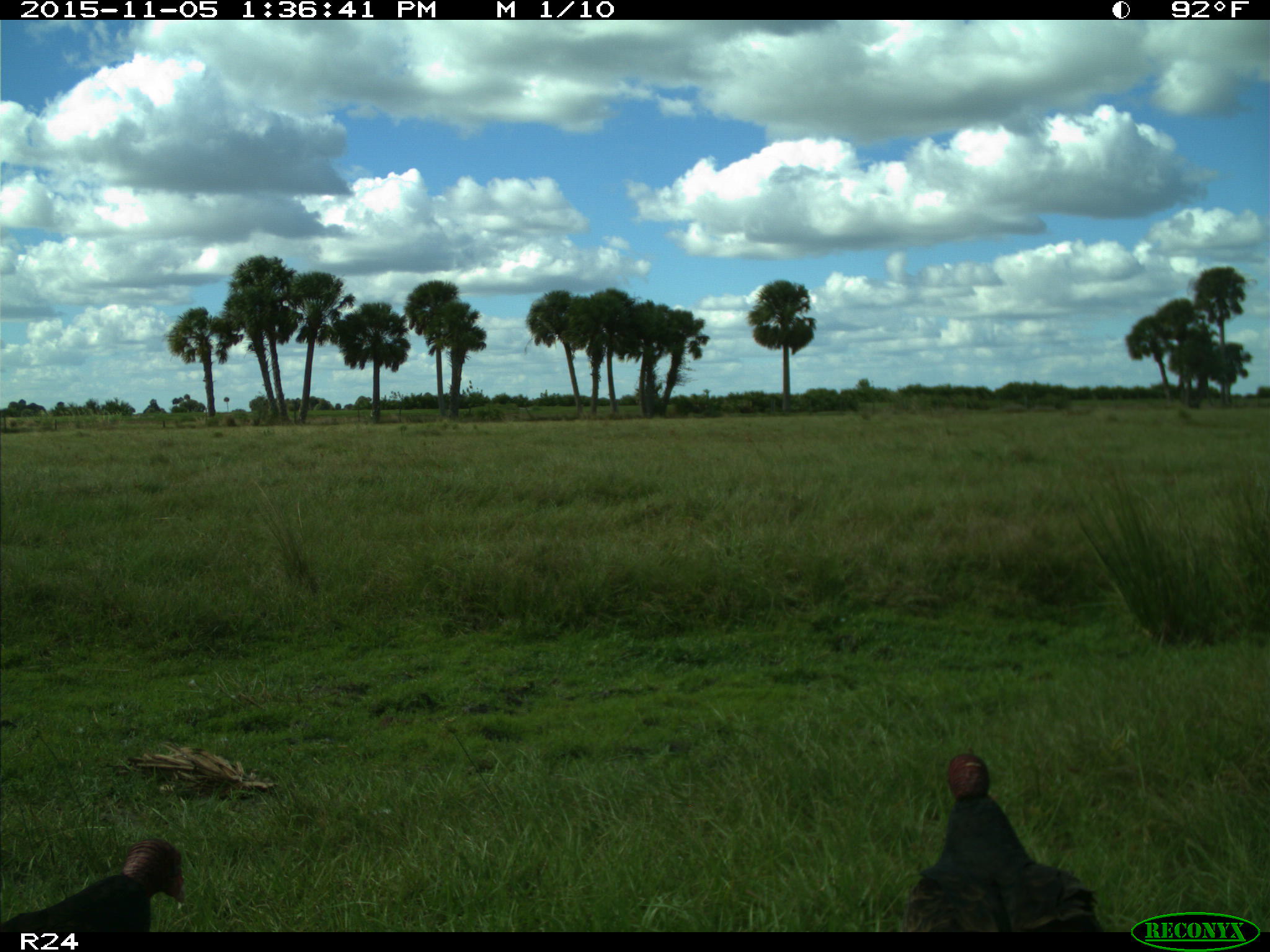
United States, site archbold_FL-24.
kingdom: Animalia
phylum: Chordata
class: Aves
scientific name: Aves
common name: birds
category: unidentified bird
Unidentified bird (birds) (Aves).